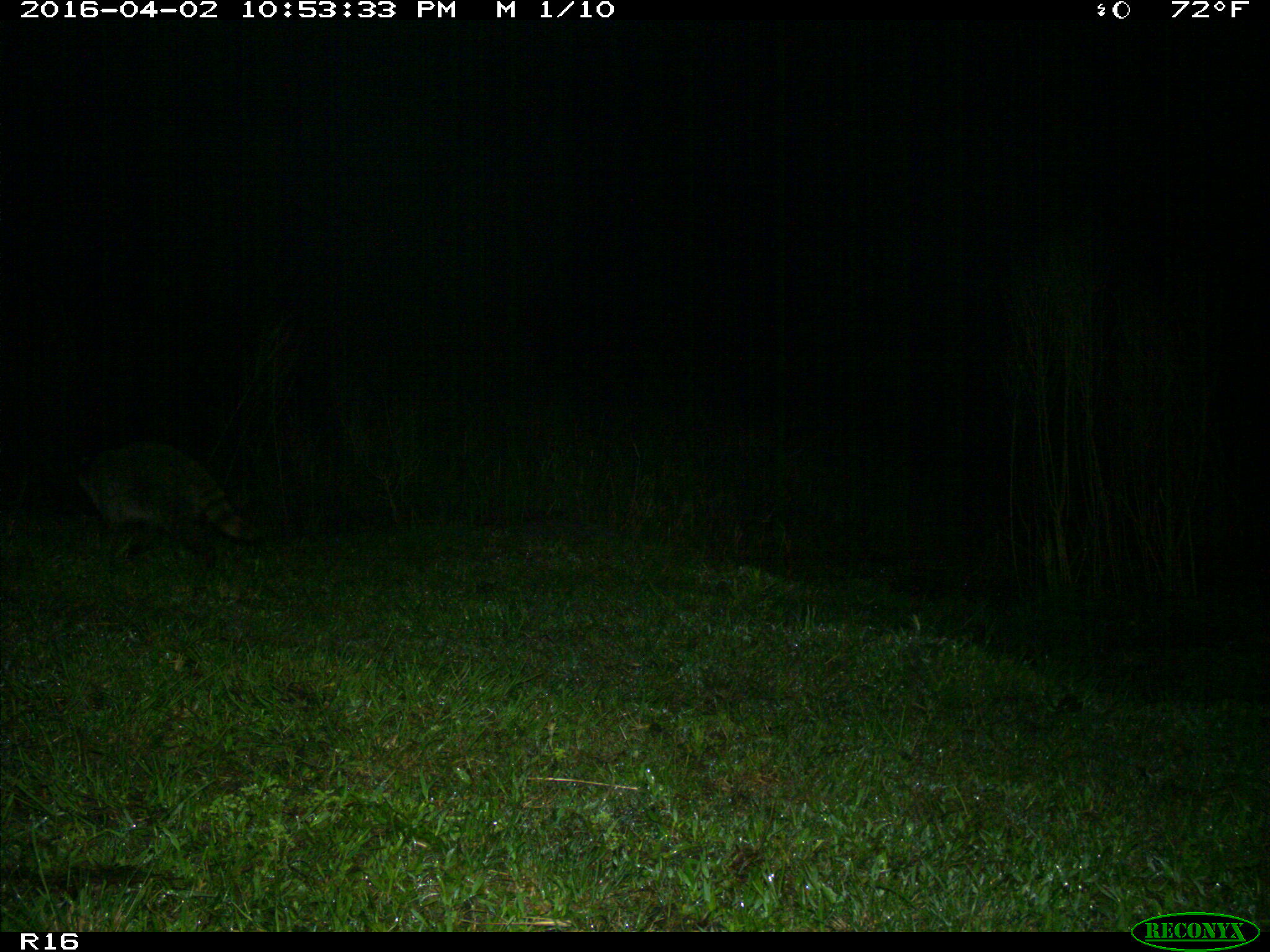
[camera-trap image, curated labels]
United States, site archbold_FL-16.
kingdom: Animalia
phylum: Chordata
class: Mammalia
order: Carnivora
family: Procyonidae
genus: Procyon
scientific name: Procyon lotor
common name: common raccoon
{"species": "Procyon lotor (common raccoon)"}